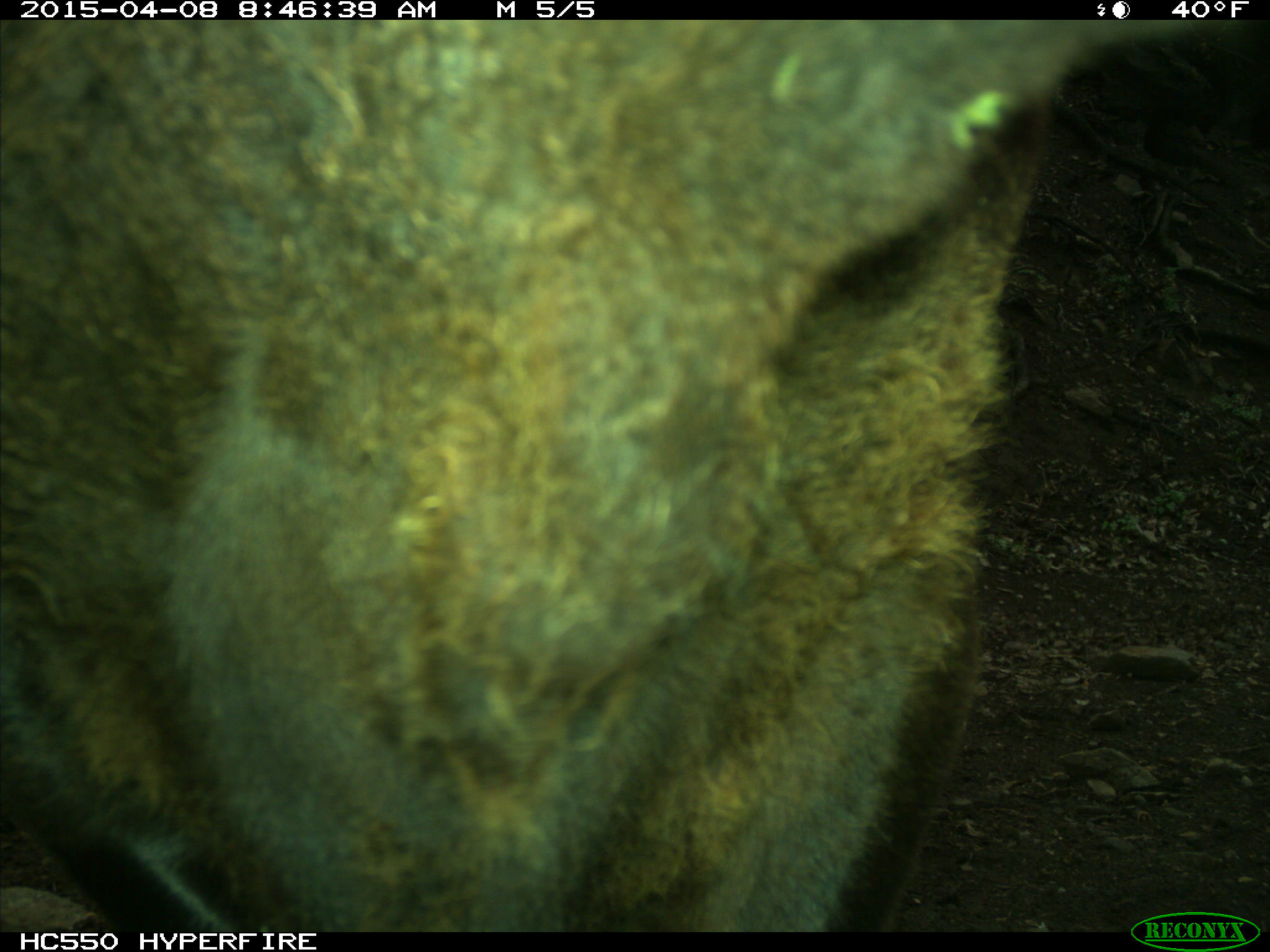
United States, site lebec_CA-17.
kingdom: Animalia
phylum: Chordata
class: Mammalia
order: Artiodactyla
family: Bovidae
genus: Bos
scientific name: Bos taurus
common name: domestic cow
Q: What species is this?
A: Bos taurus (domestic cow).